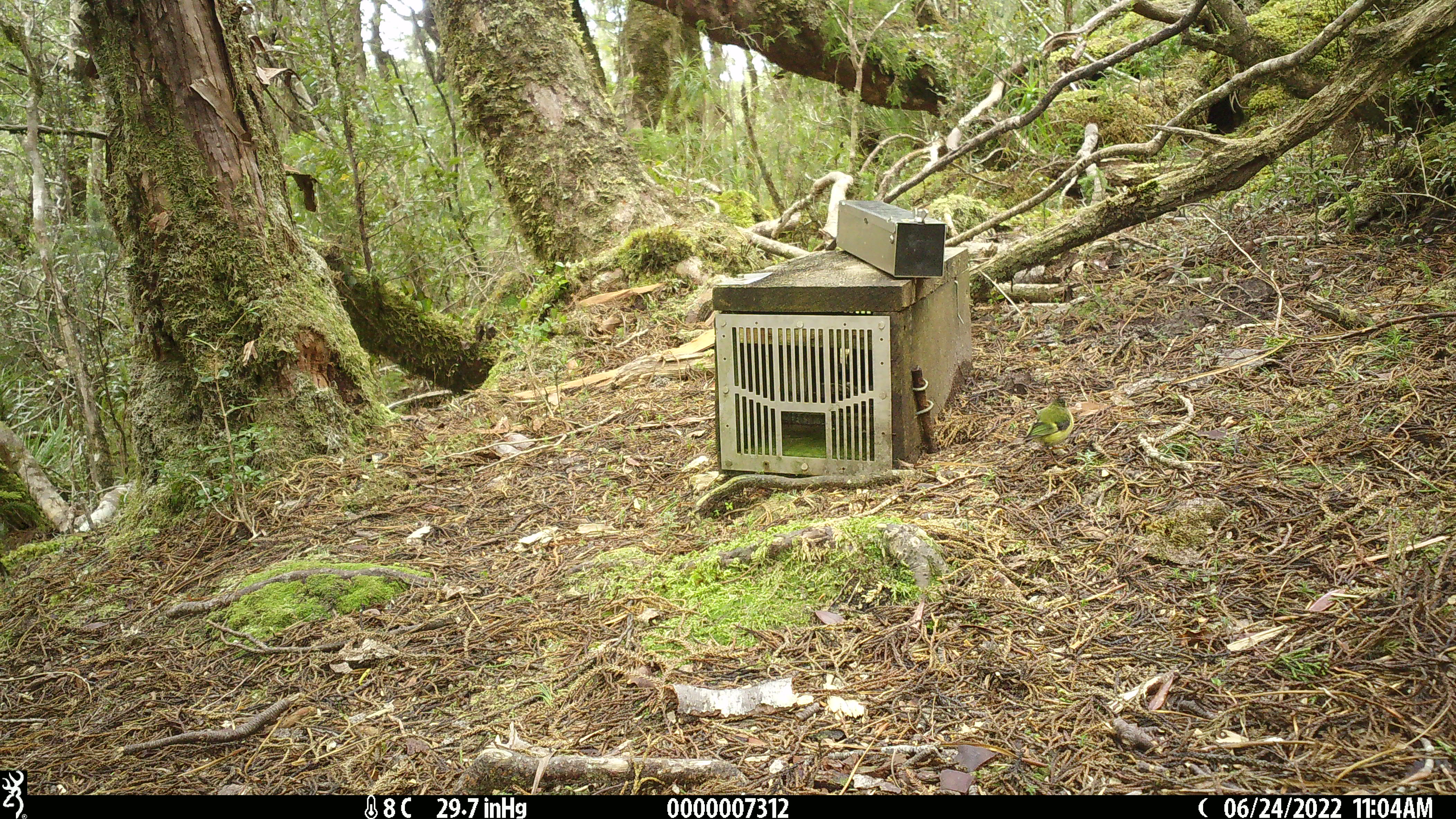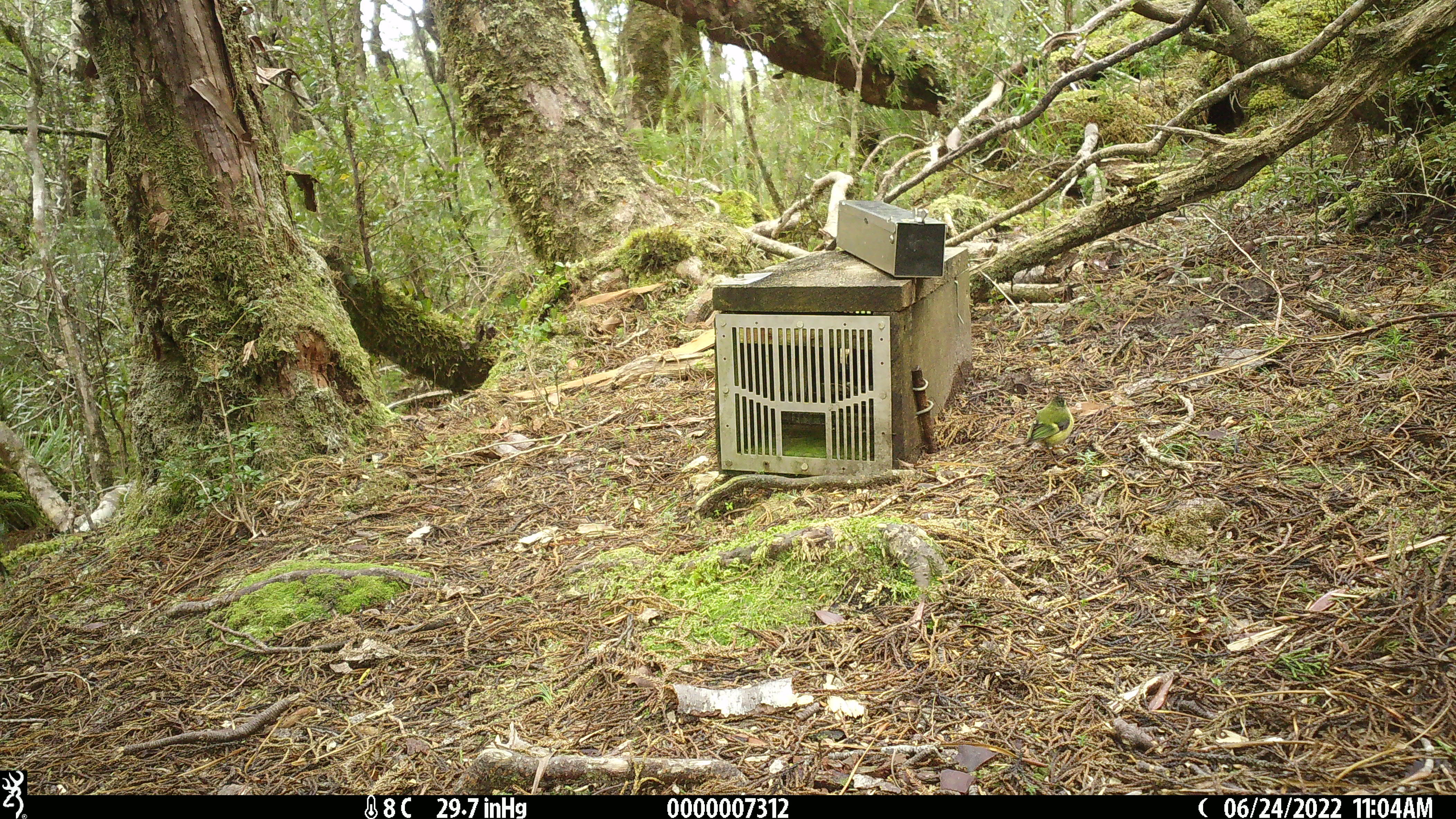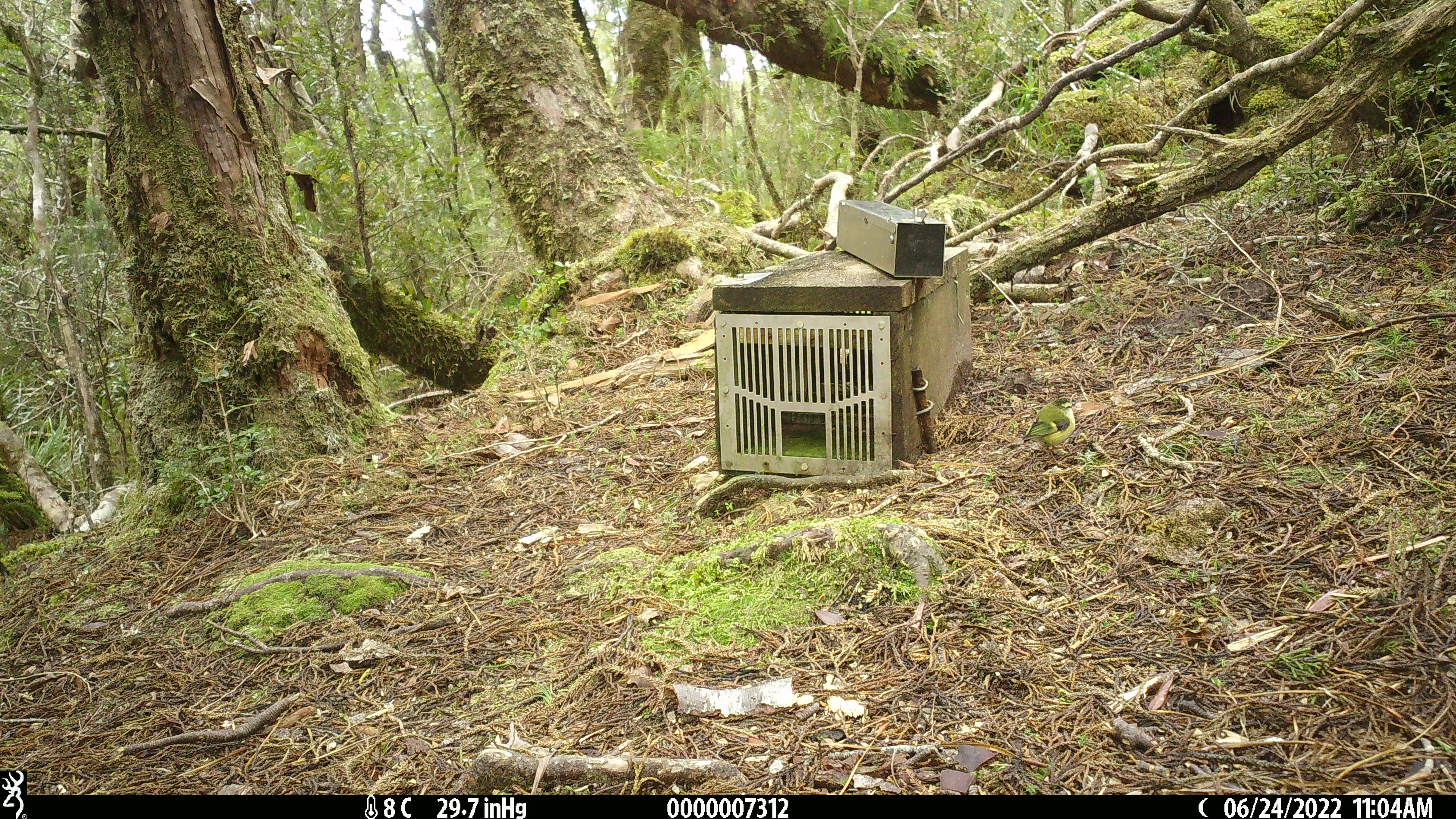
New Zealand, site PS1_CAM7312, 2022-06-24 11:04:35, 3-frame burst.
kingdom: Animalia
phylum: Chordata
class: Aves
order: Passeriformes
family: Acanthisittidae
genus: Acanthisitta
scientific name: Acanthisitta chloris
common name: rifleman